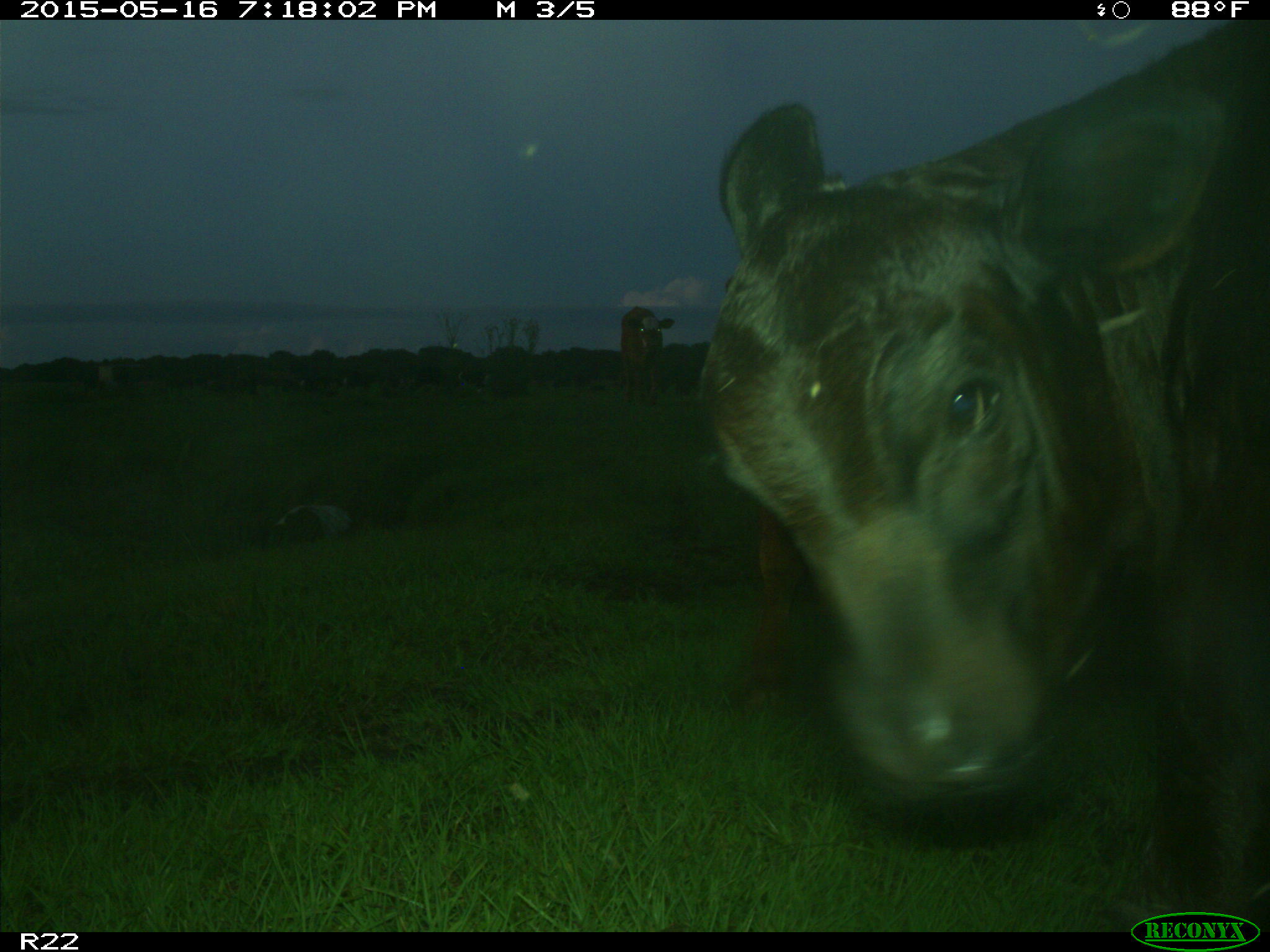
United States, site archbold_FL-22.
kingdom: Animalia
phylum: Chordata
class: Mammalia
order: Artiodactyla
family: Bovidae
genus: Bos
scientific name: Bos taurus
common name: domestic cow